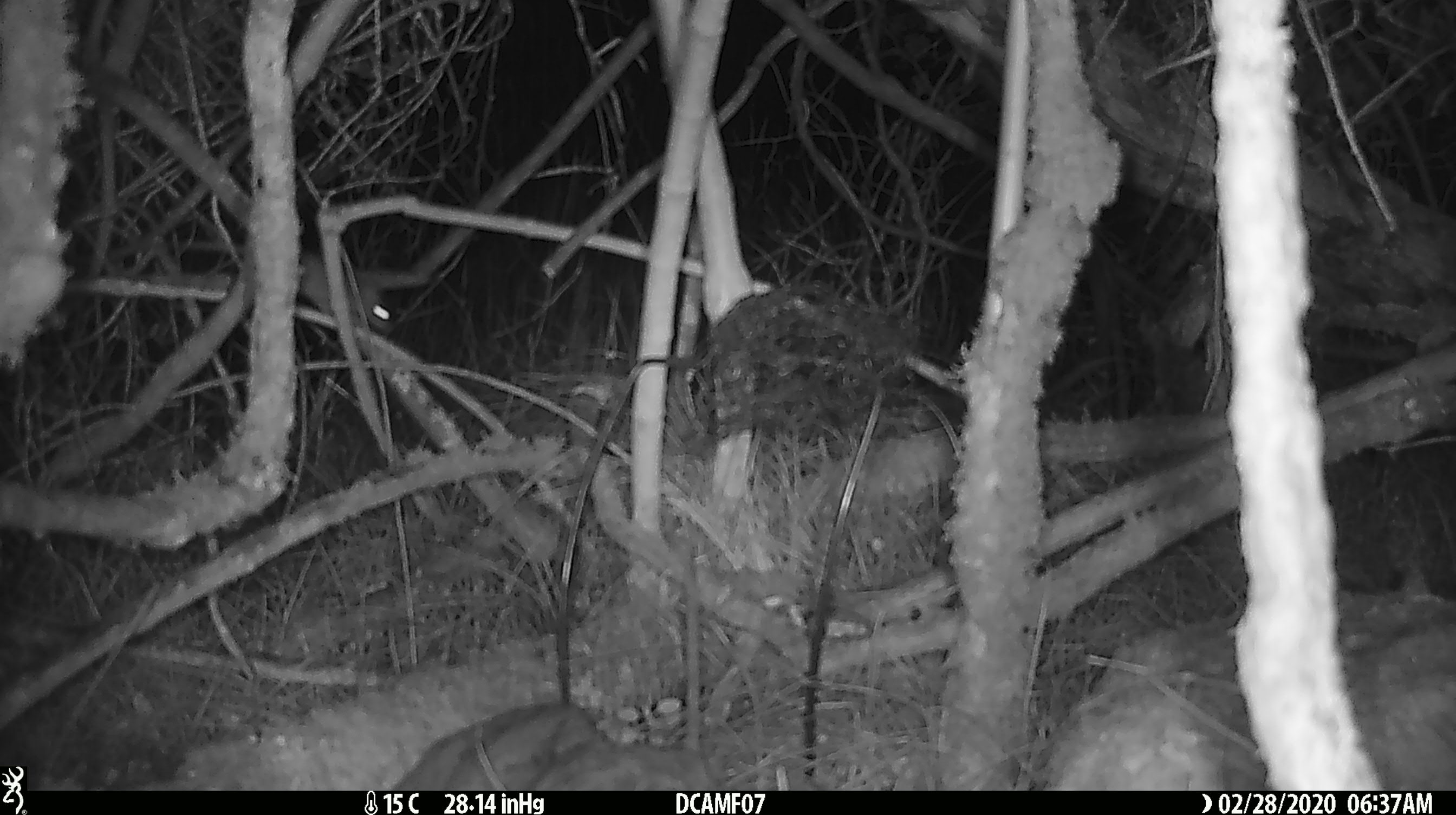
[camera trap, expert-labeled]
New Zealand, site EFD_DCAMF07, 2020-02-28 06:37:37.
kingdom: Animalia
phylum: Chordata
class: Mammalia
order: Rodentia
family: Muridae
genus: Mus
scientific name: Mus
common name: mouse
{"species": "mouse (Mus)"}